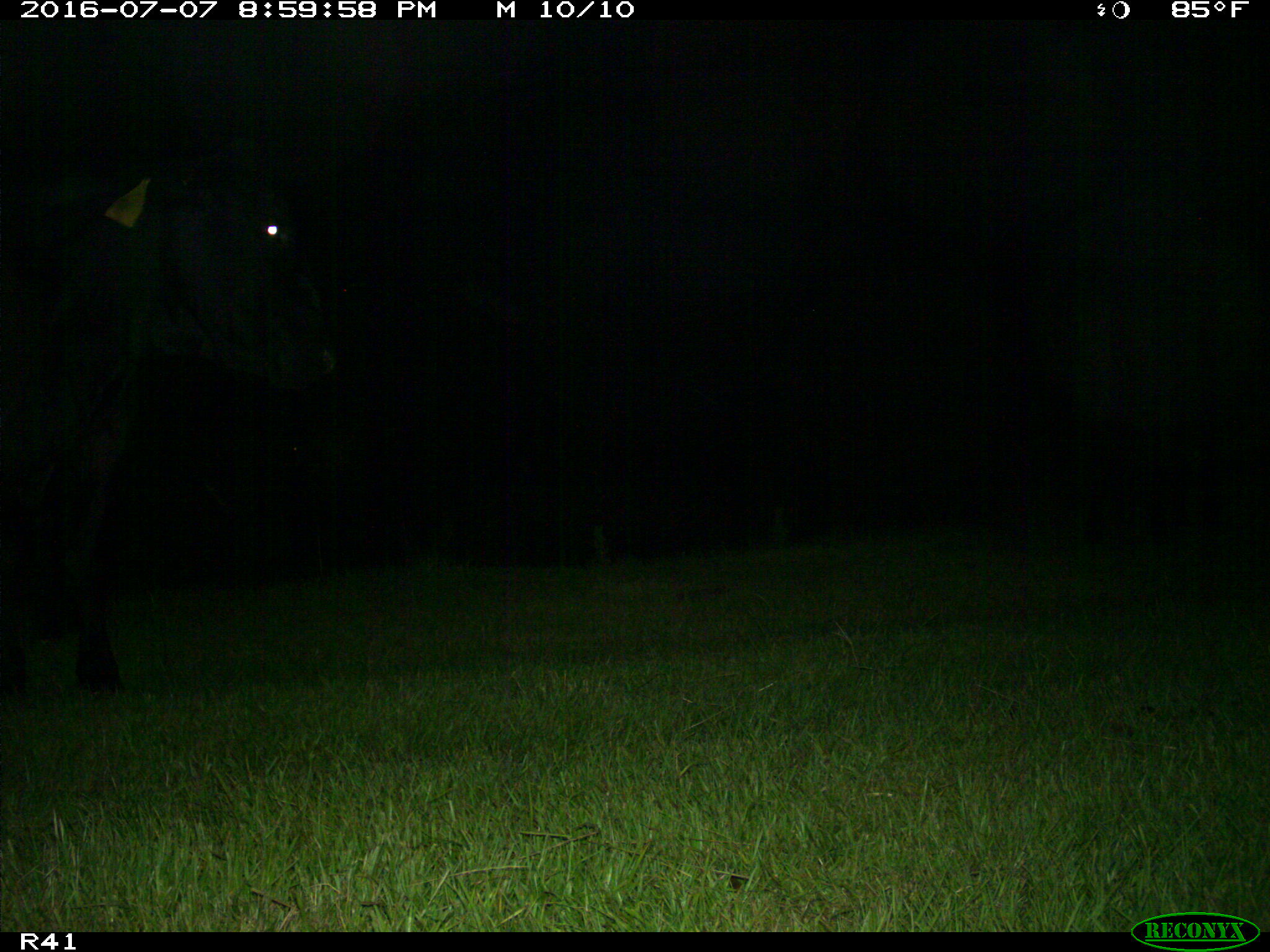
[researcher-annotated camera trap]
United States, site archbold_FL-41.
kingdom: Animalia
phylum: Chordata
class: Mammalia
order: Artiodactyla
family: Bovidae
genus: Bos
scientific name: Bos taurus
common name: domestic cow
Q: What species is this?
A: Bos taurus (domestic cow).